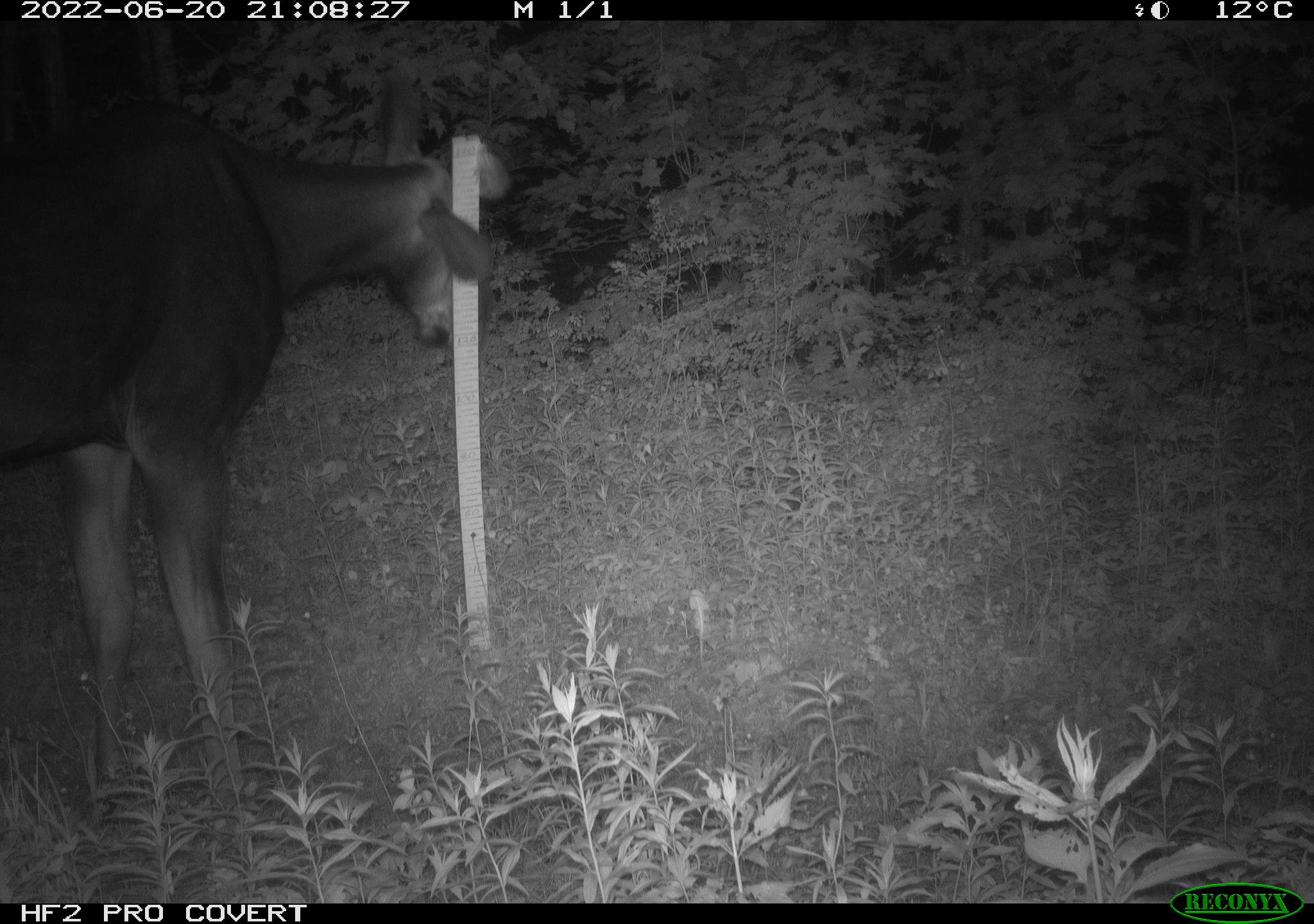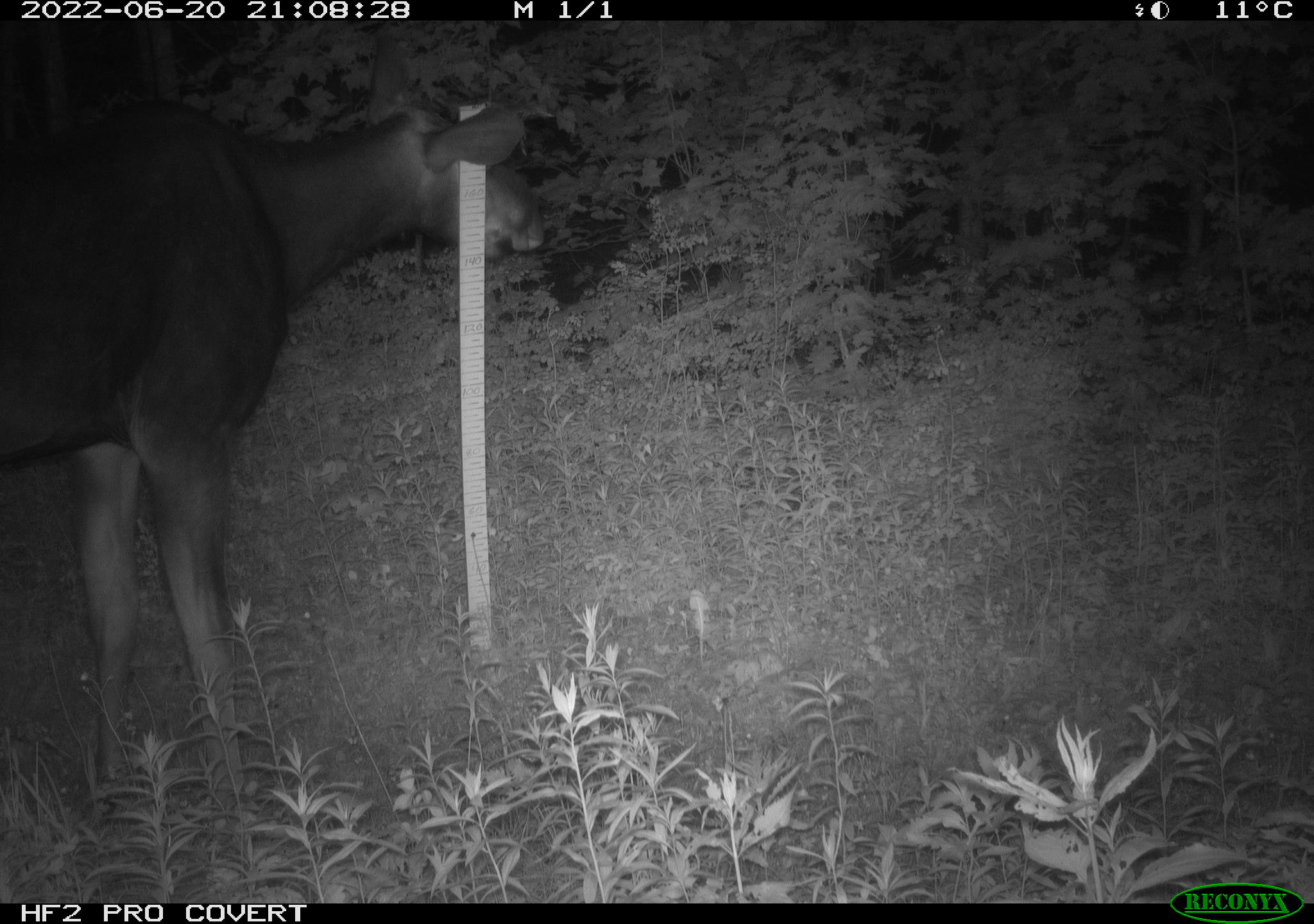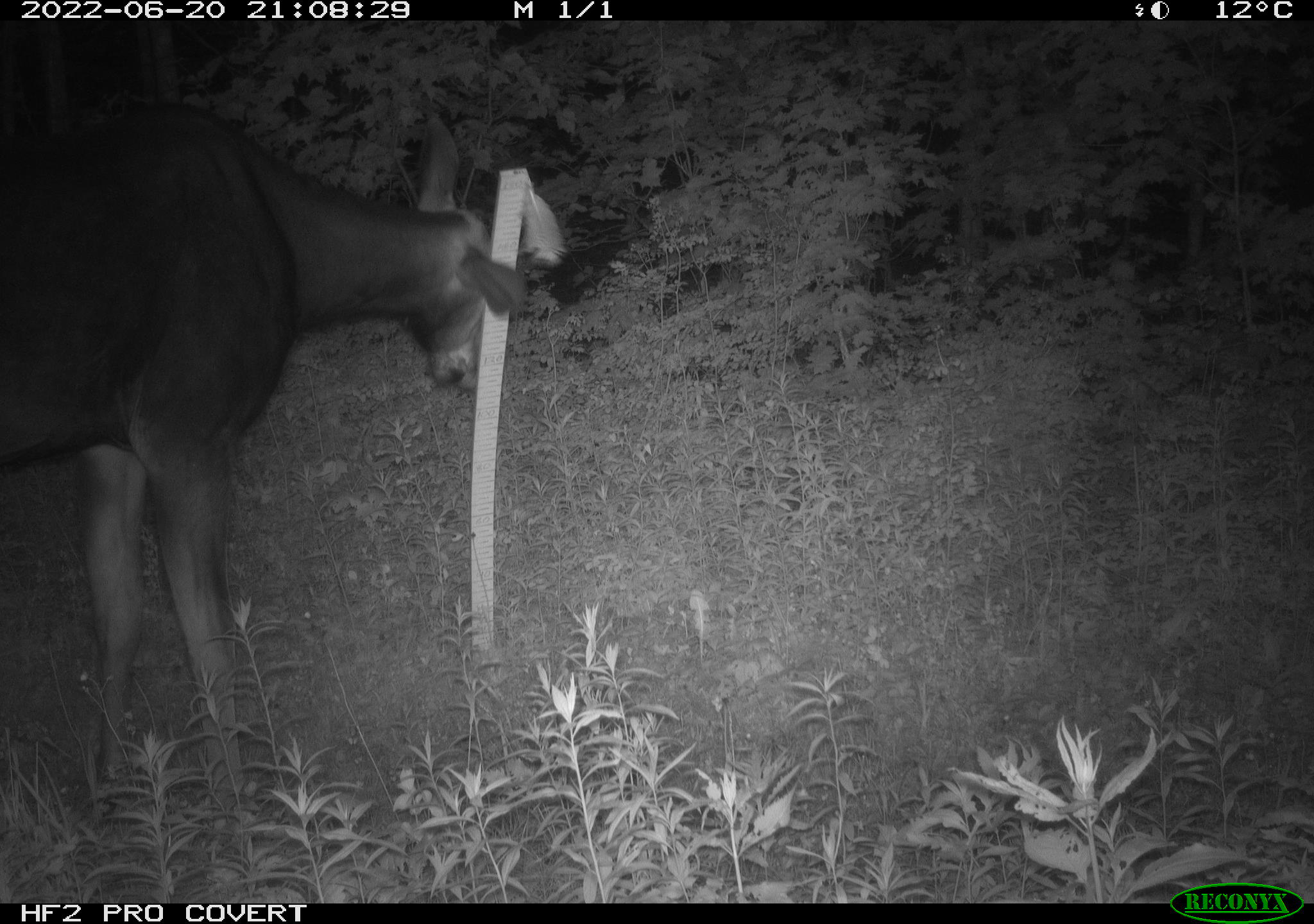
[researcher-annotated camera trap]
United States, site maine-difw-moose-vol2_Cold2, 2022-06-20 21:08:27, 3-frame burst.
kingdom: Animalia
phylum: Chordata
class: Mammalia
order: Artiodactyla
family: Cervidae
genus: Alces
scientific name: Alces alces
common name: moose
Moose (Alces alces).